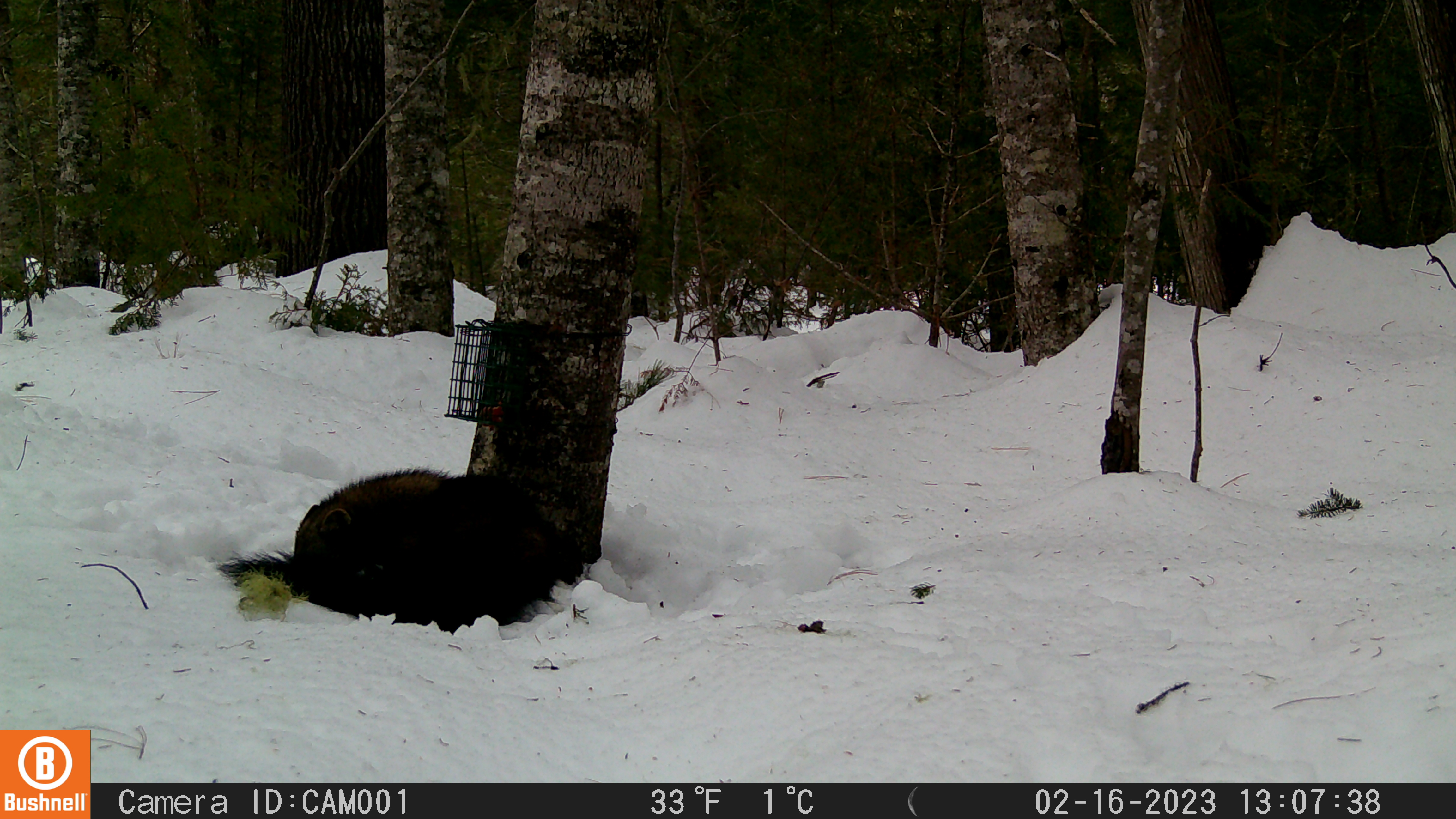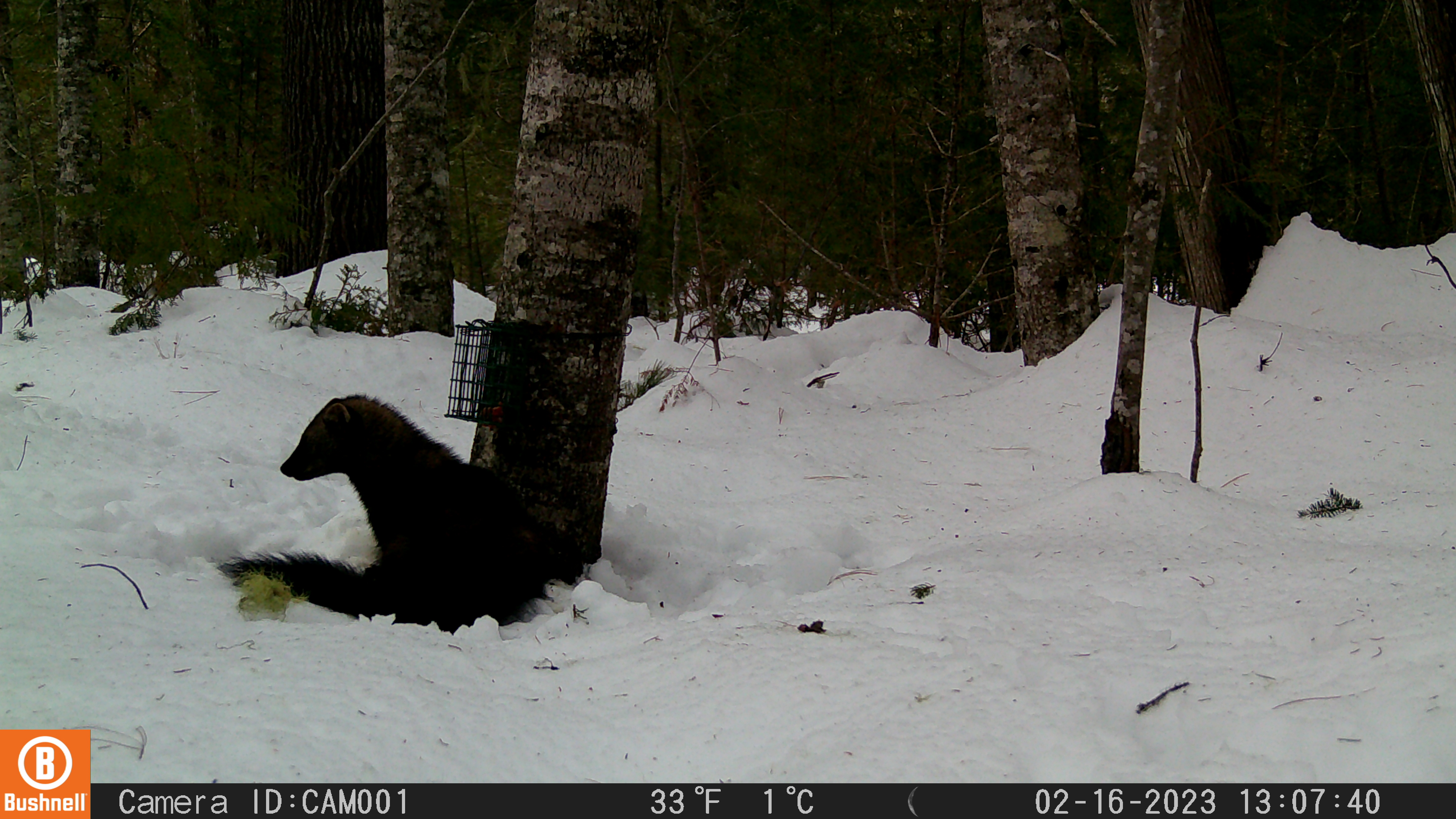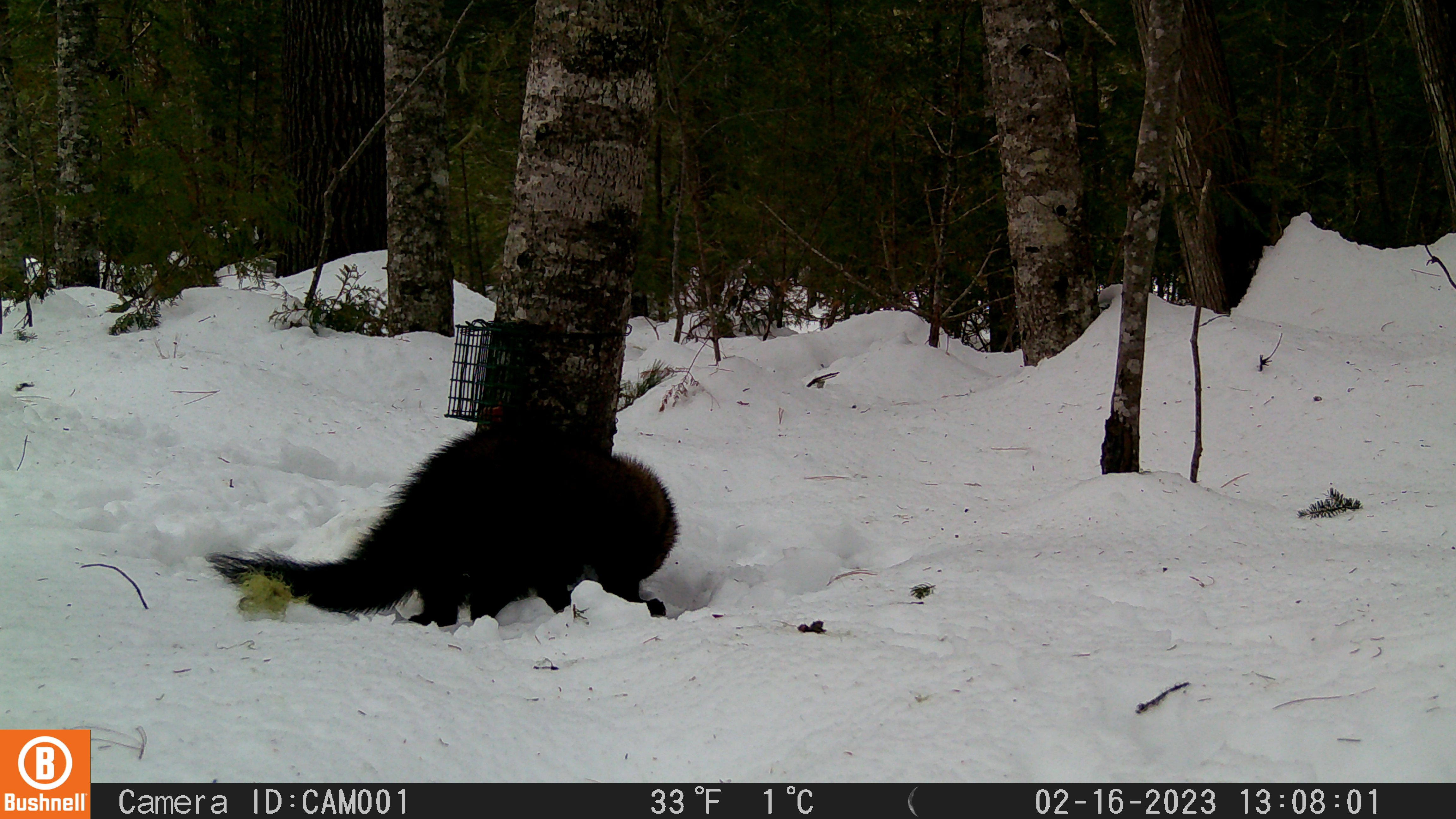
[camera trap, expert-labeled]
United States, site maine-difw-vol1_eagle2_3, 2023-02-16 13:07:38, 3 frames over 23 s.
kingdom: Animalia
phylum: Chordata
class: Mammalia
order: Carnivora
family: Mustelidae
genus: Pekania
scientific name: Pekania pennanti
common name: fisher